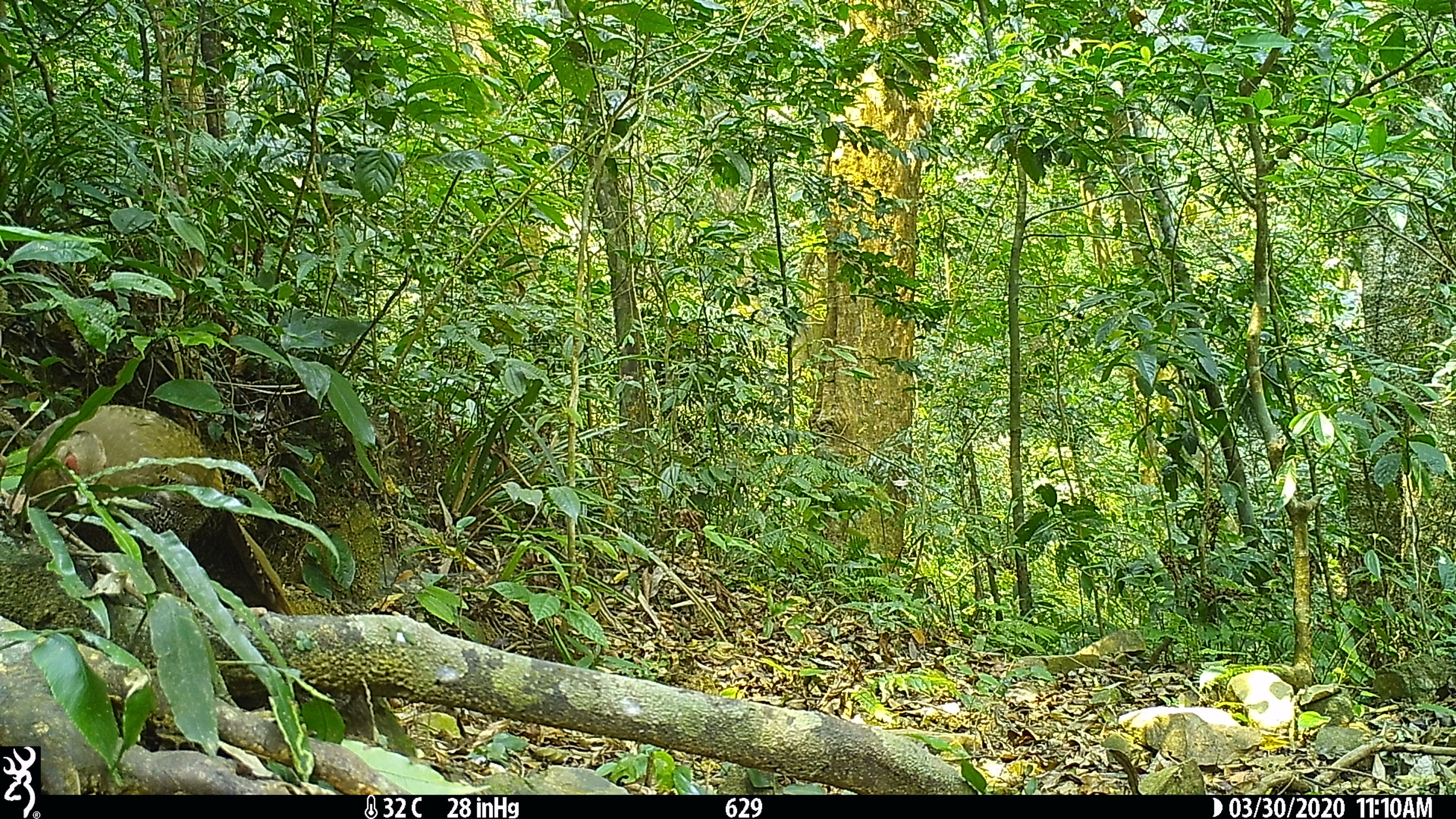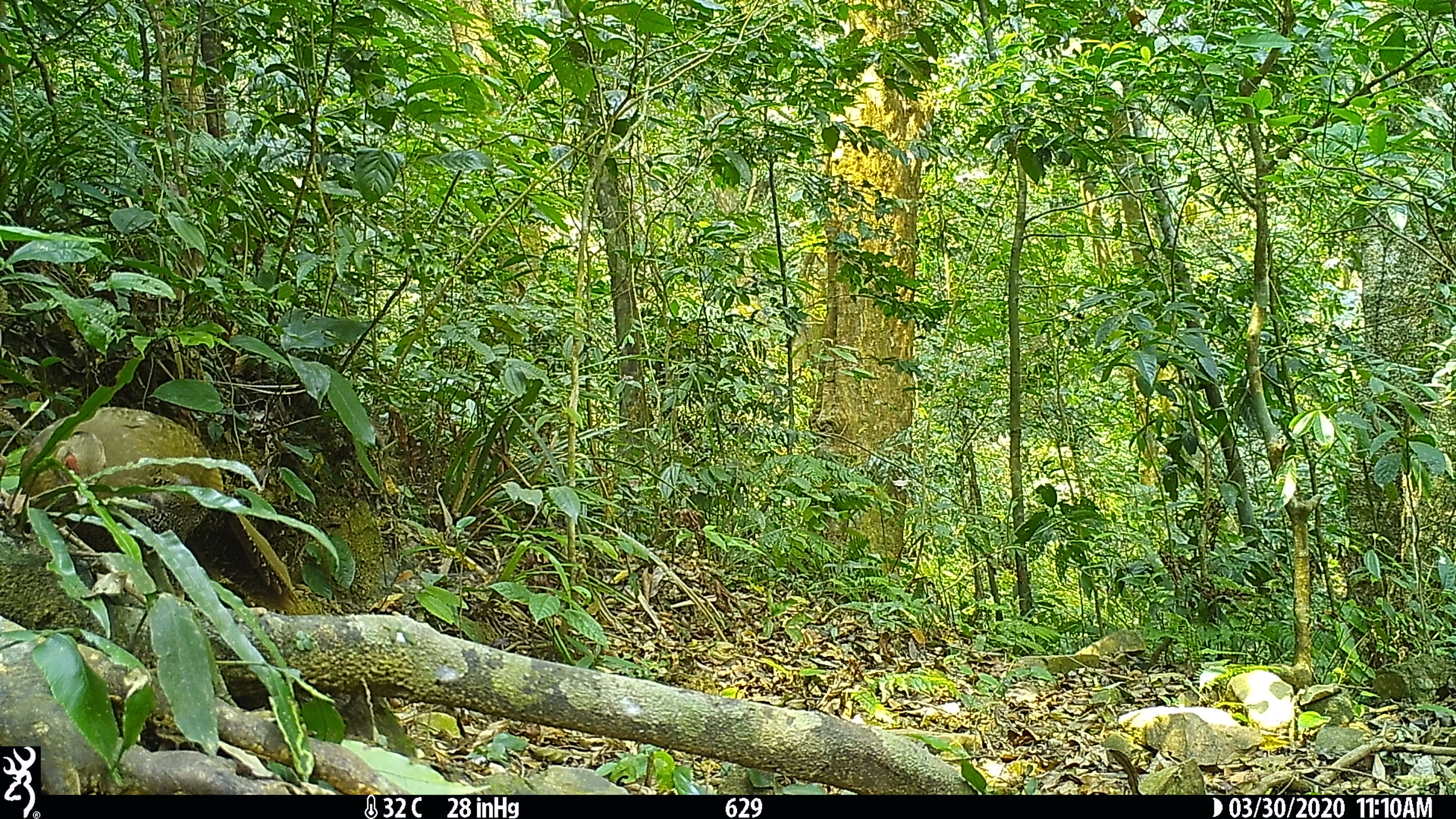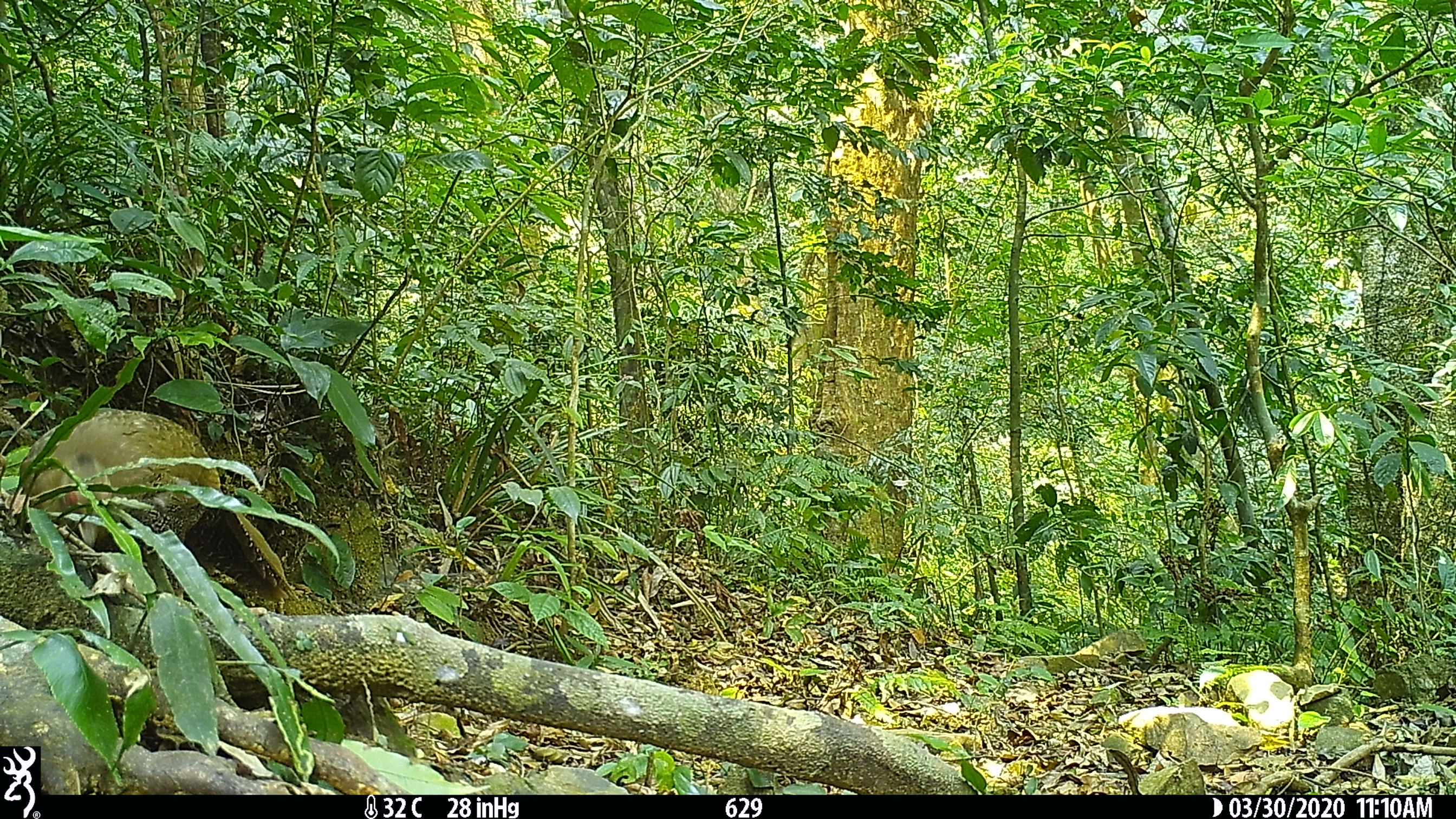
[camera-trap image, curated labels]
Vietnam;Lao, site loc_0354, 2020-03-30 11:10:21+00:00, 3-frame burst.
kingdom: Animalia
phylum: Chordata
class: Aves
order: Galliformes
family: Phasianidae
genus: Lophura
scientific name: Lophura nycthemera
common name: silver pheasant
Silver pheasant (Lophura nycthemera). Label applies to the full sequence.